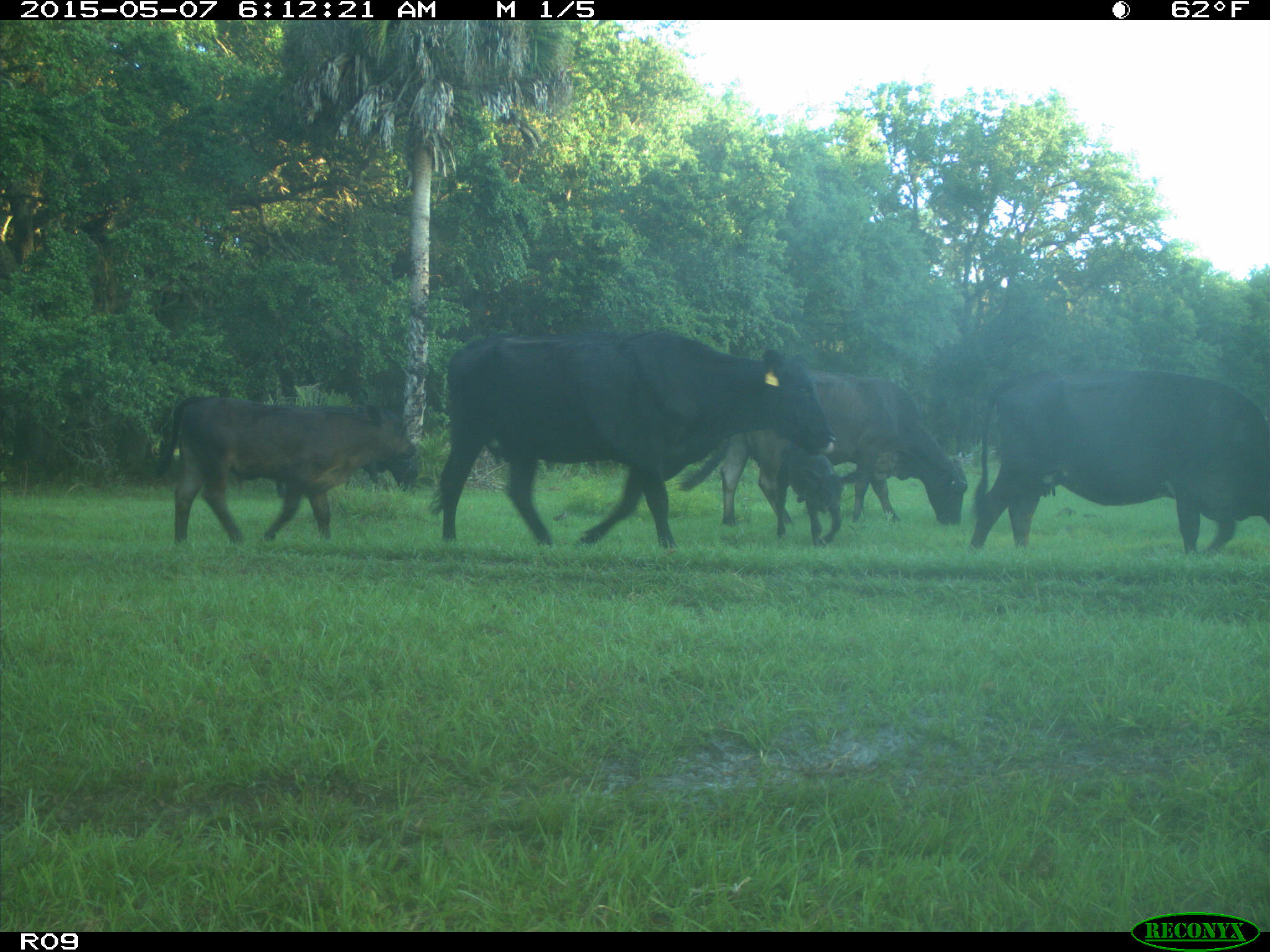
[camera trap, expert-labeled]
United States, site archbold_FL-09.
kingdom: Animalia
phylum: Chordata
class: Mammalia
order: Artiodactyla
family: Bovidae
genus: Bos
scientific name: Bos taurus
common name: domestic cow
Bos taurus (domestic cow).